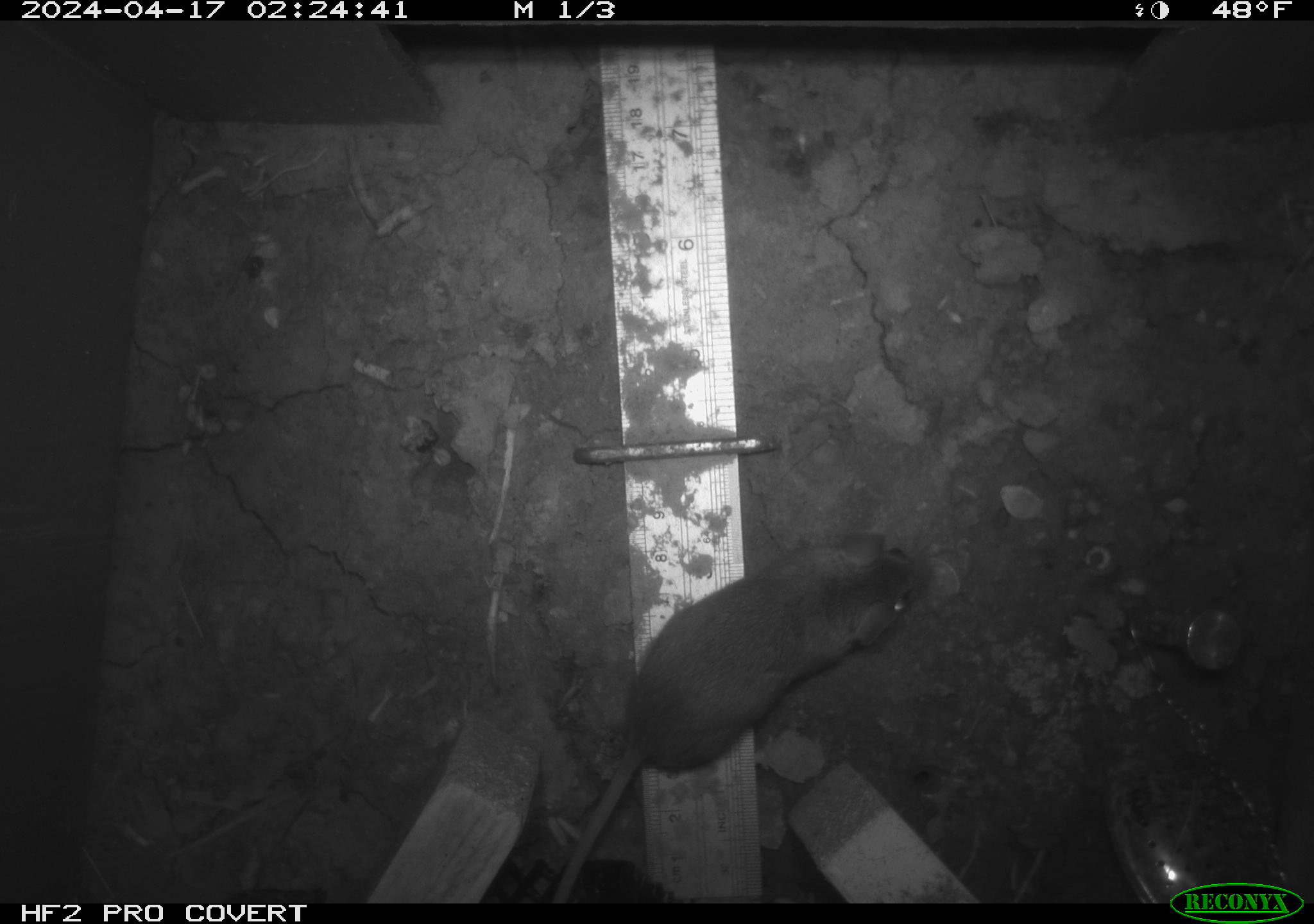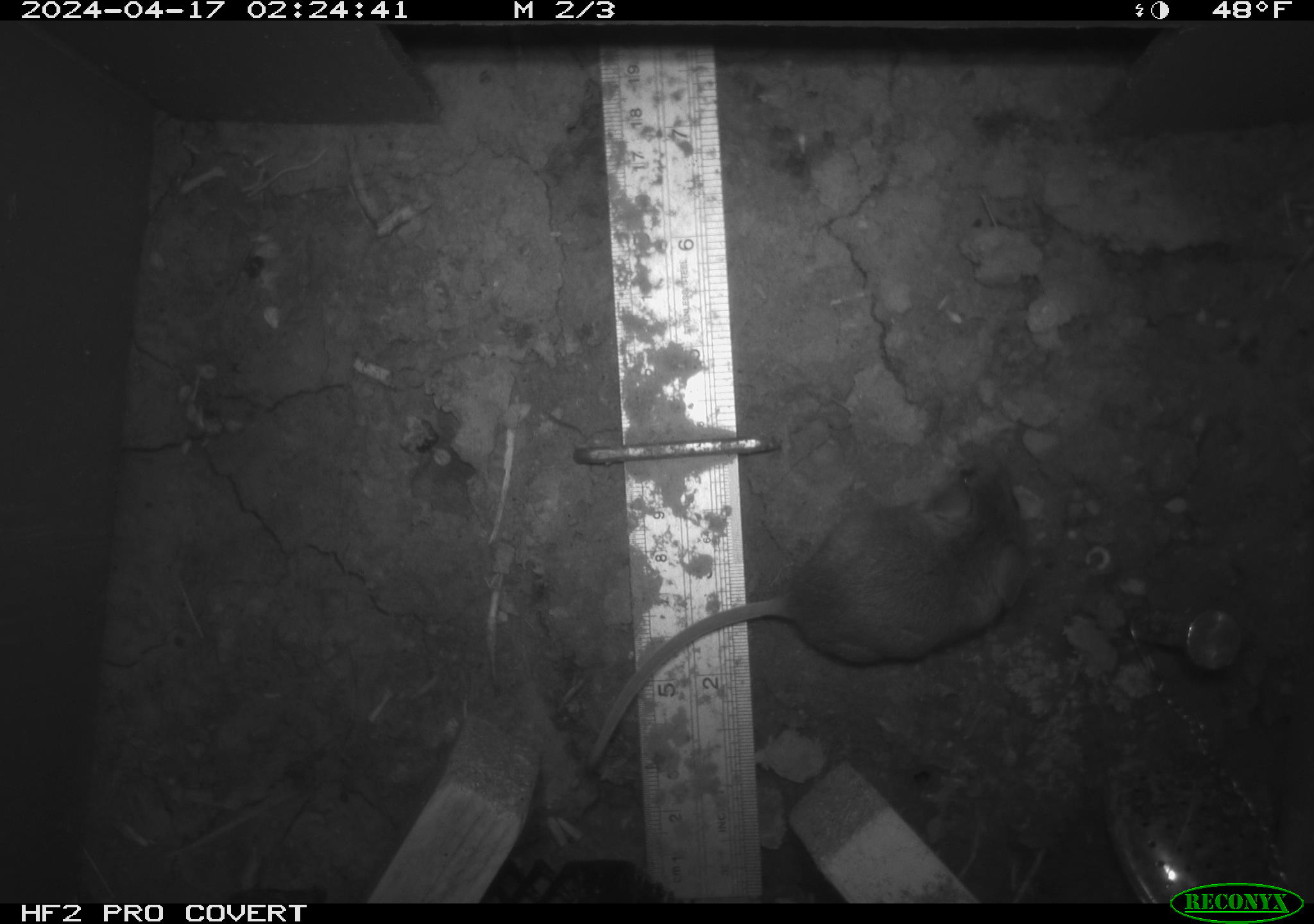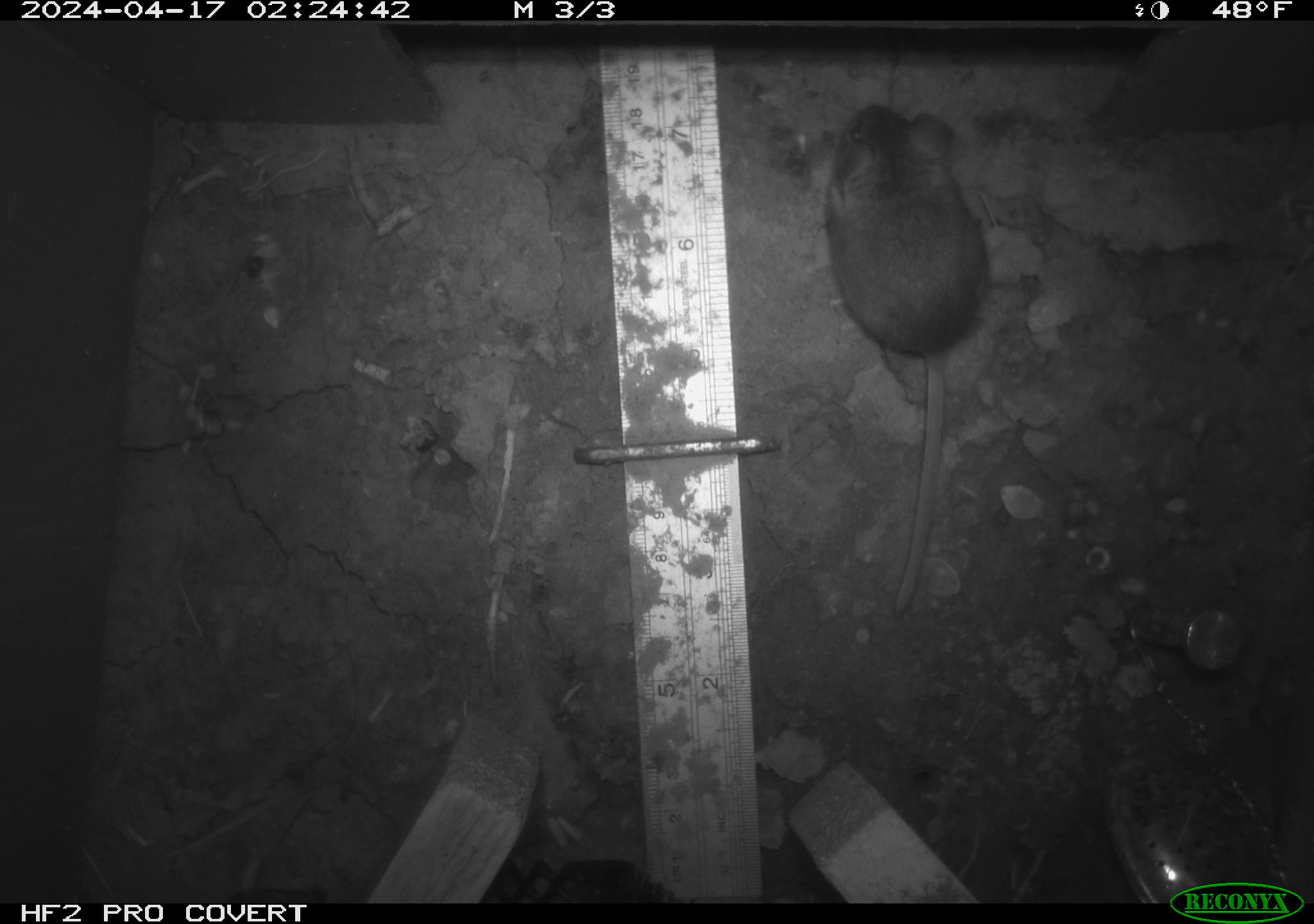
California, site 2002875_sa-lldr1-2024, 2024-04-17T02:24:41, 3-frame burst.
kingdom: Animalia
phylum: Chordata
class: Mammalia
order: Rodentia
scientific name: Rodentia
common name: rodent